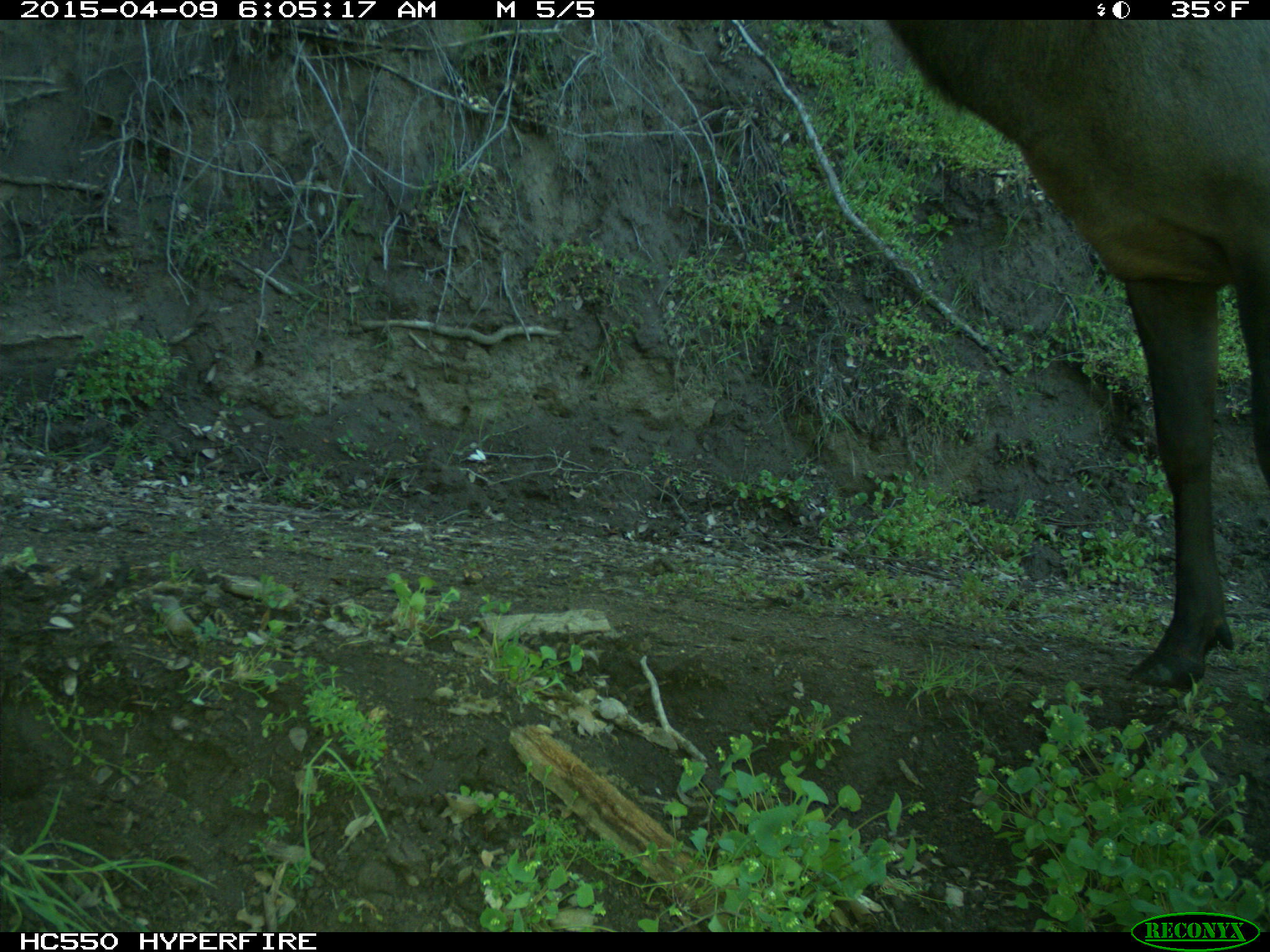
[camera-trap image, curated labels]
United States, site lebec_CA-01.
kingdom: Animalia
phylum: Chordata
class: Mammalia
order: Artiodactyla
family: Cervidae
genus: Cervus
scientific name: Cervus canadensis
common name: elk